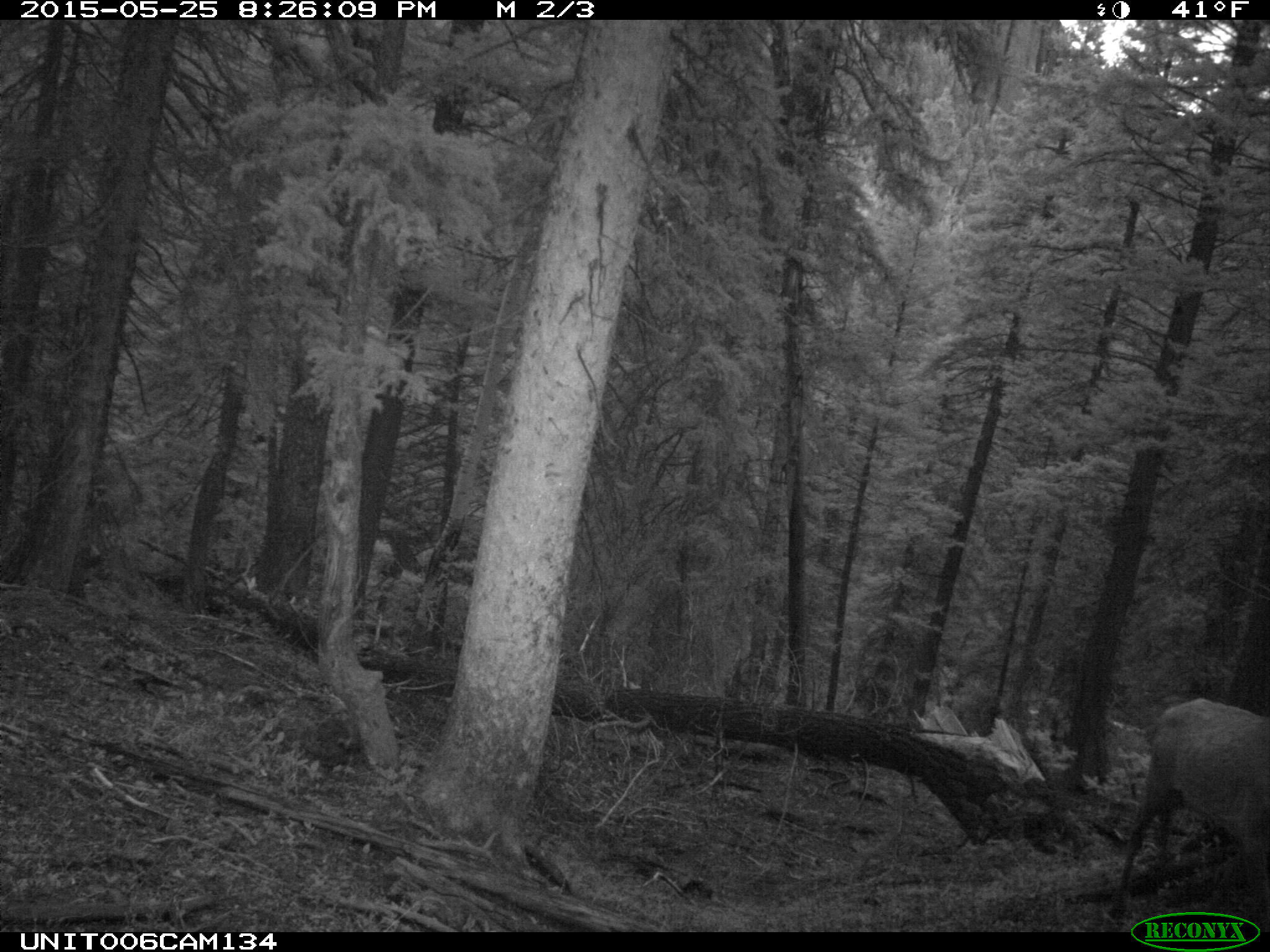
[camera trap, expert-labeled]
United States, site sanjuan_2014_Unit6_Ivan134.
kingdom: Animalia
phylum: Chordata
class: Mammalia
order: Artiodactyla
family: Cervidae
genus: Cervus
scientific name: Cervus elaphus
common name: red deer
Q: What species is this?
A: Cervus elaphus (red deer).